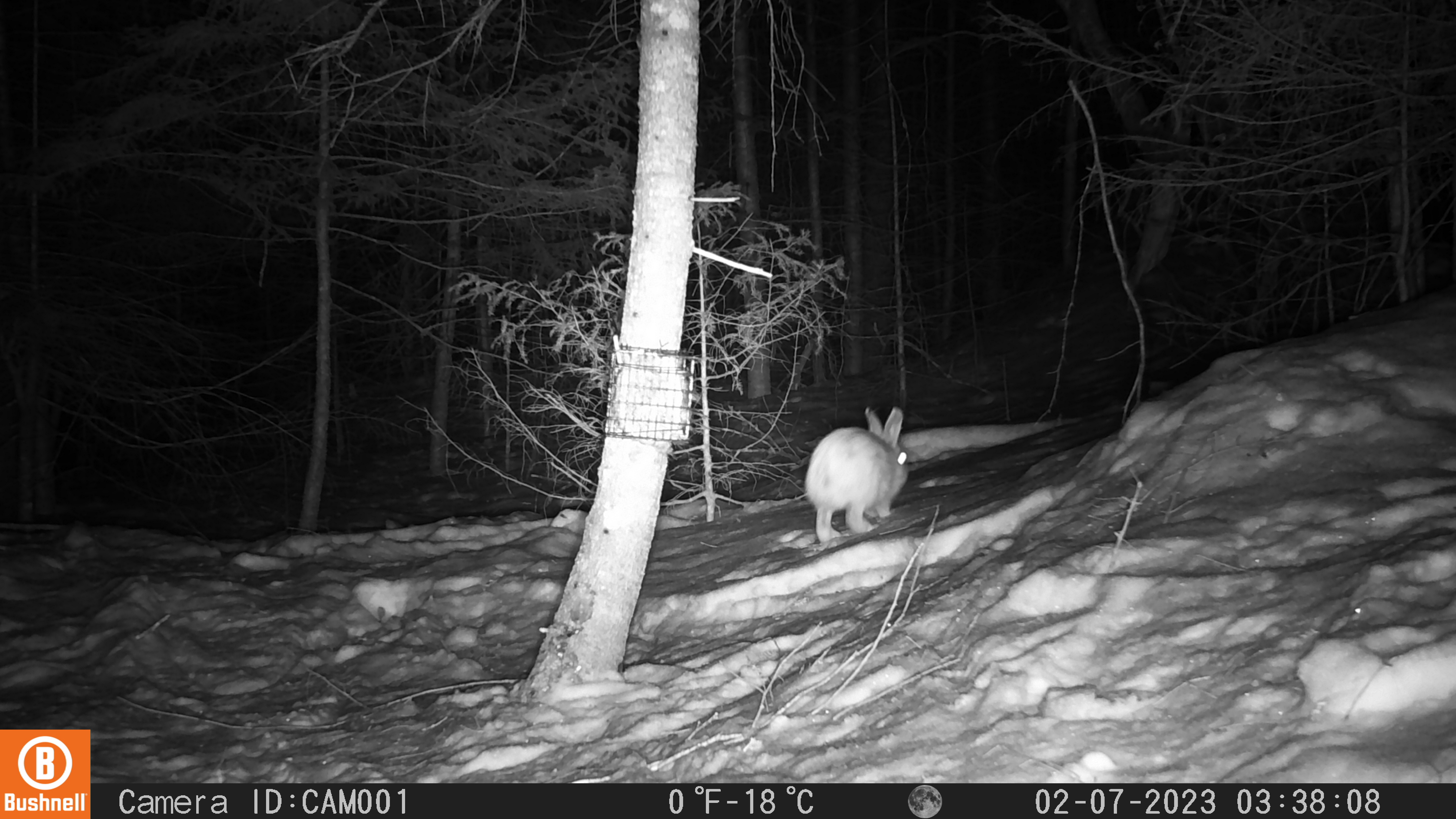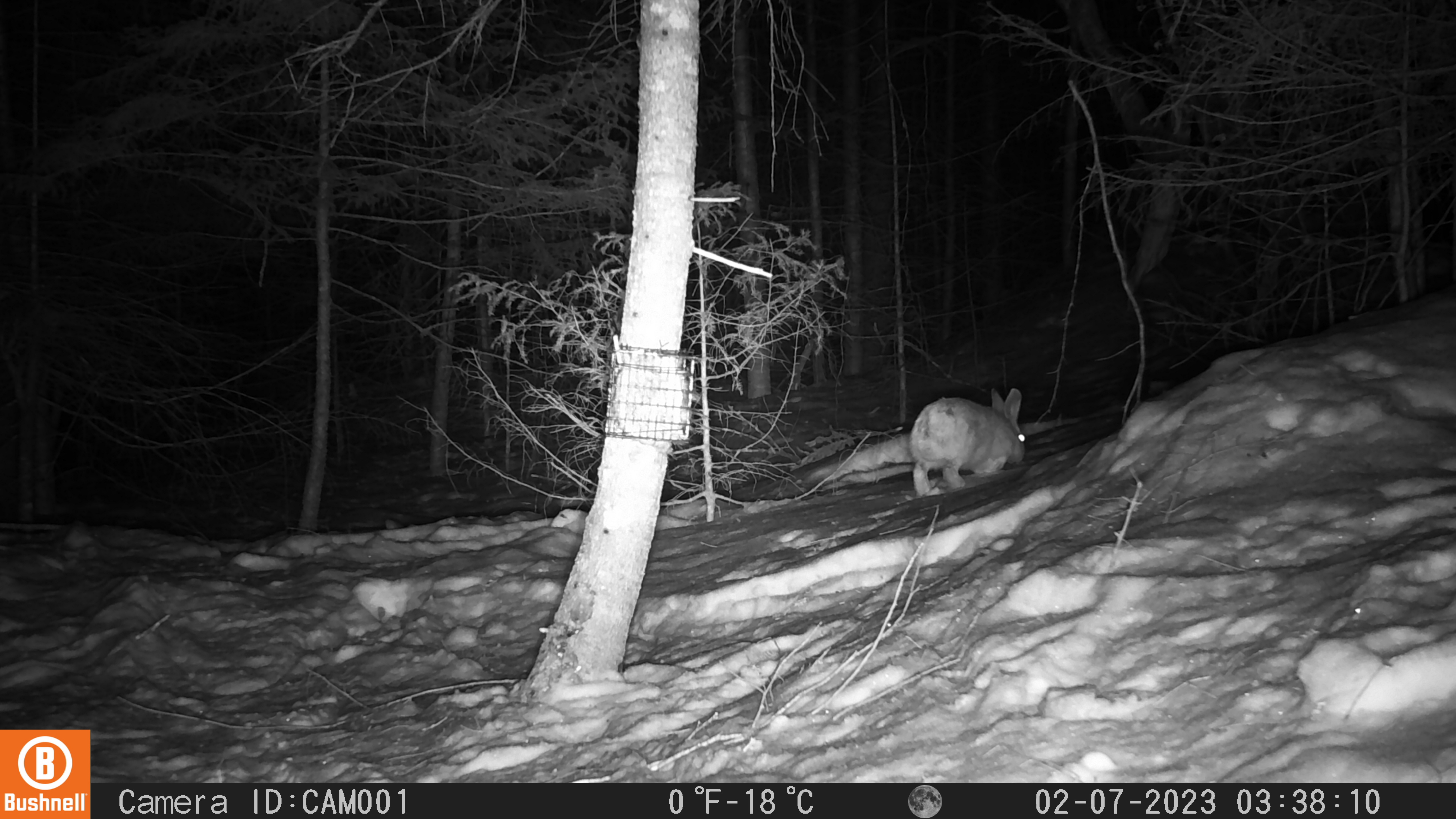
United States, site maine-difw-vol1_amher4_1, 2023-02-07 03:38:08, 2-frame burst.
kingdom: Animalia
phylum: Chordata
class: Mammalia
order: Lagomorpha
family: Leporidae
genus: Lepus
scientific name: Lepus americanus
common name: snowshoe hare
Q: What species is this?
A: Snowshoe hare (Lepus americanus).